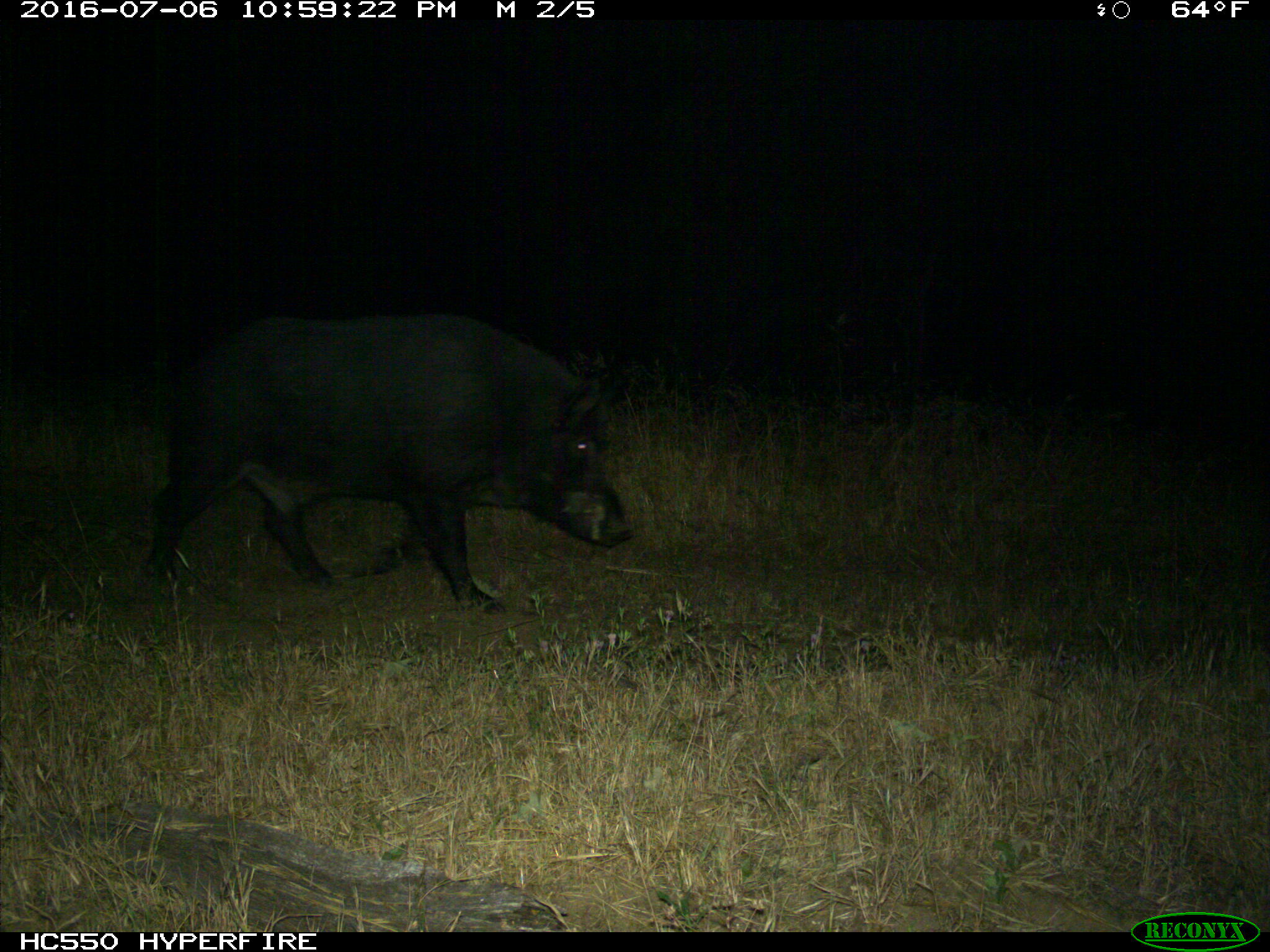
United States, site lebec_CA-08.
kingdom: Animalia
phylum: Chordata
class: Mammalia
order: Artiodactyla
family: Suidae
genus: Sus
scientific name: Sus scrofa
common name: wild boar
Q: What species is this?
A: Sus scrofa (wild boar).